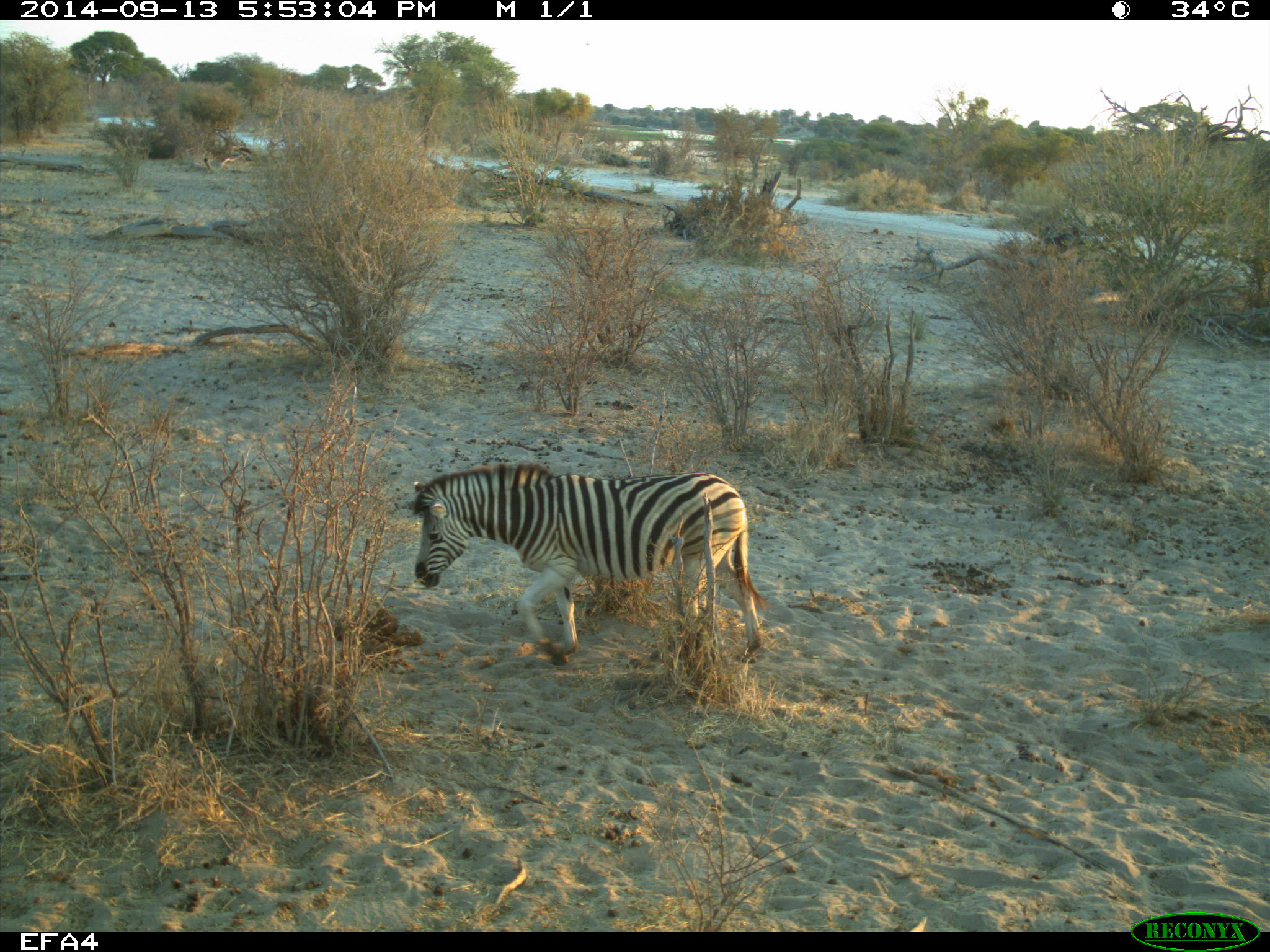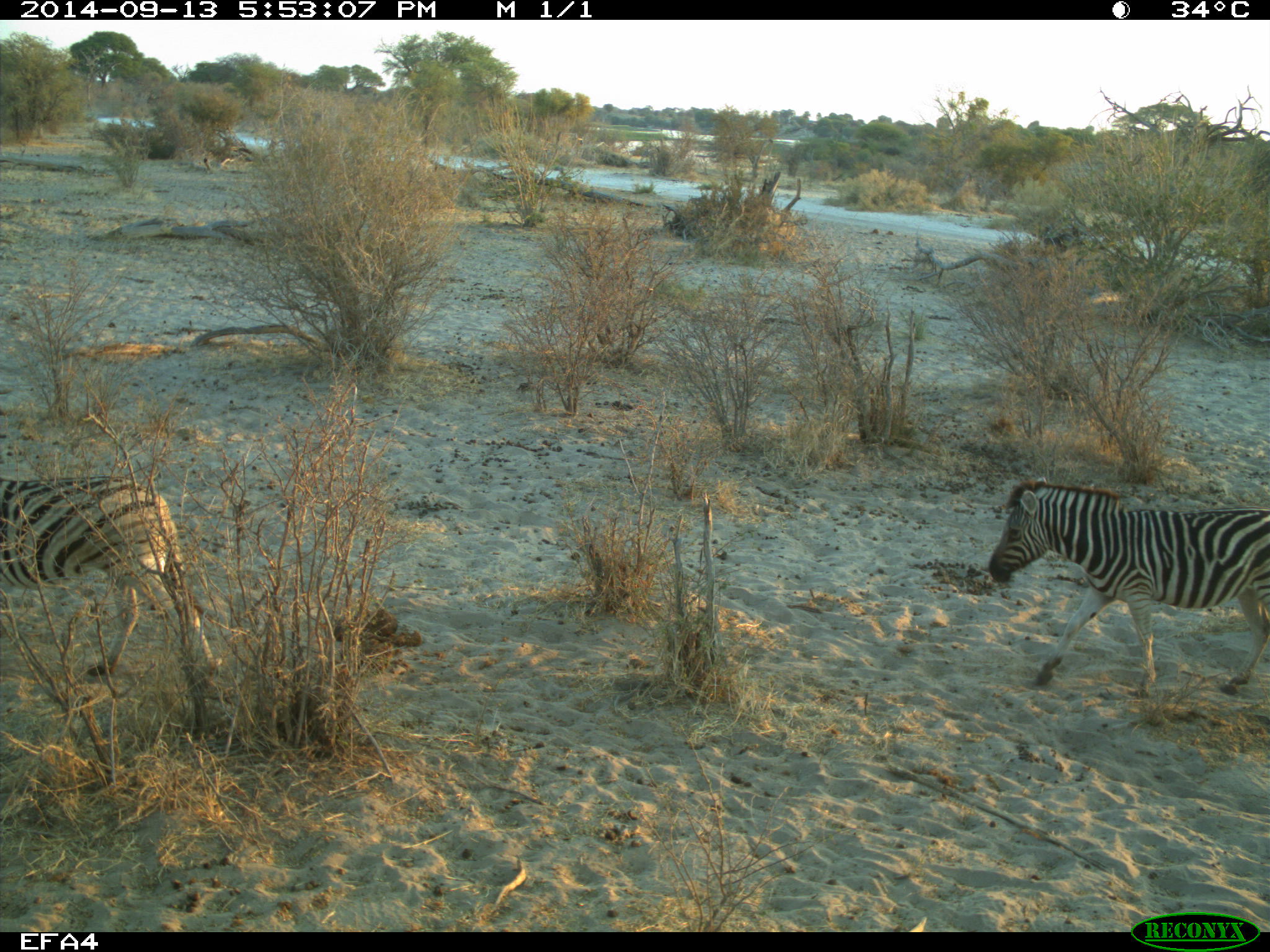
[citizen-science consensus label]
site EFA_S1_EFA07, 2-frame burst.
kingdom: Animalia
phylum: Chordata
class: Mammalia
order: Perissodactyla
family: Equidae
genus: Equus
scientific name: Equus quagga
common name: plains zebra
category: zebraplains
Zebraplains (plains zebra) (Equus quagga), count 1. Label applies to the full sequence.